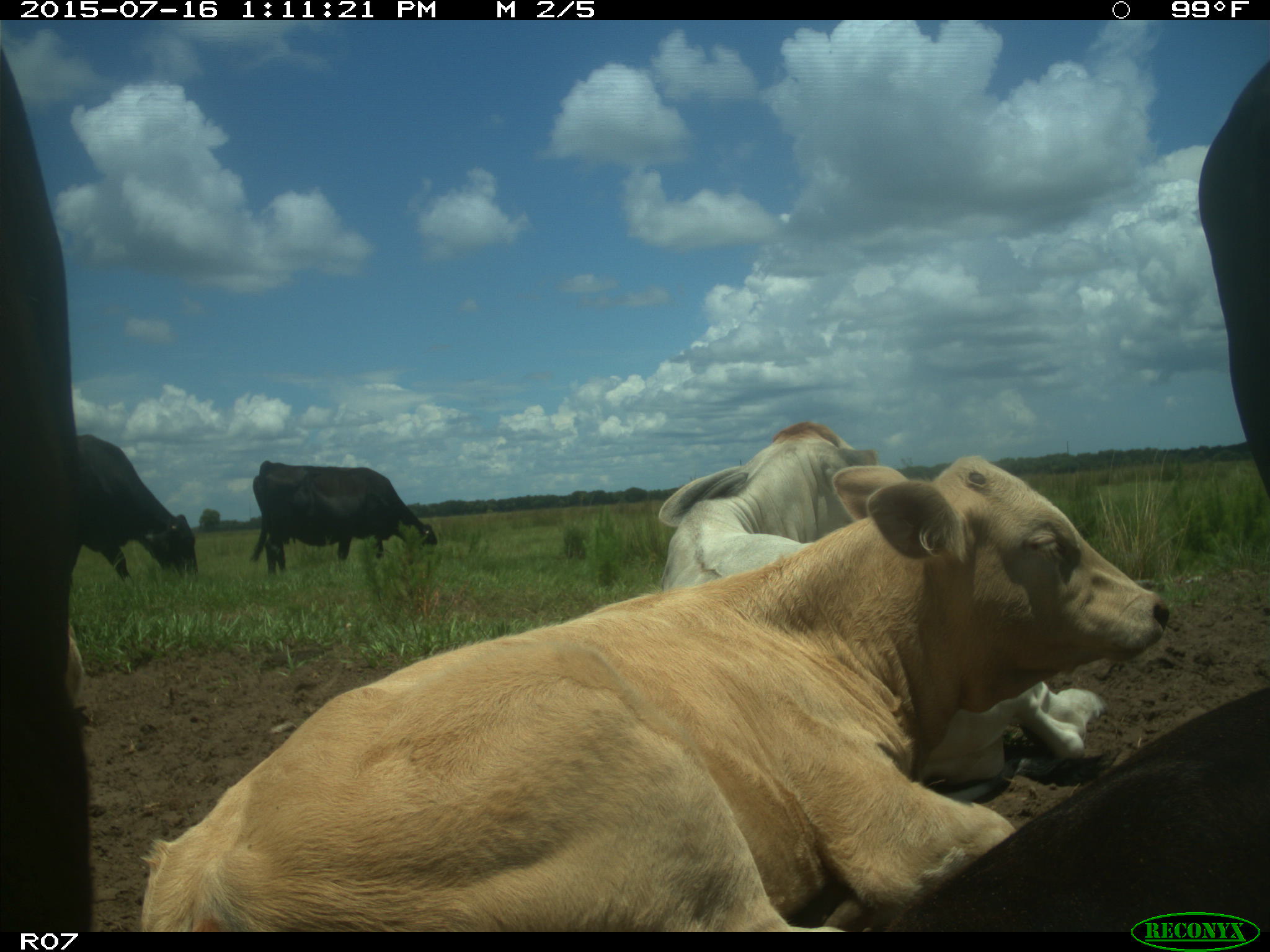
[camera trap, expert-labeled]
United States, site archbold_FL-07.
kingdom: Animalia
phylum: Chordata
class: Mammalia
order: Artiodactyla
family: Bovidae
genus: Bos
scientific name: Bos taurus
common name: domestic cow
Bos taurus (domestic cow).